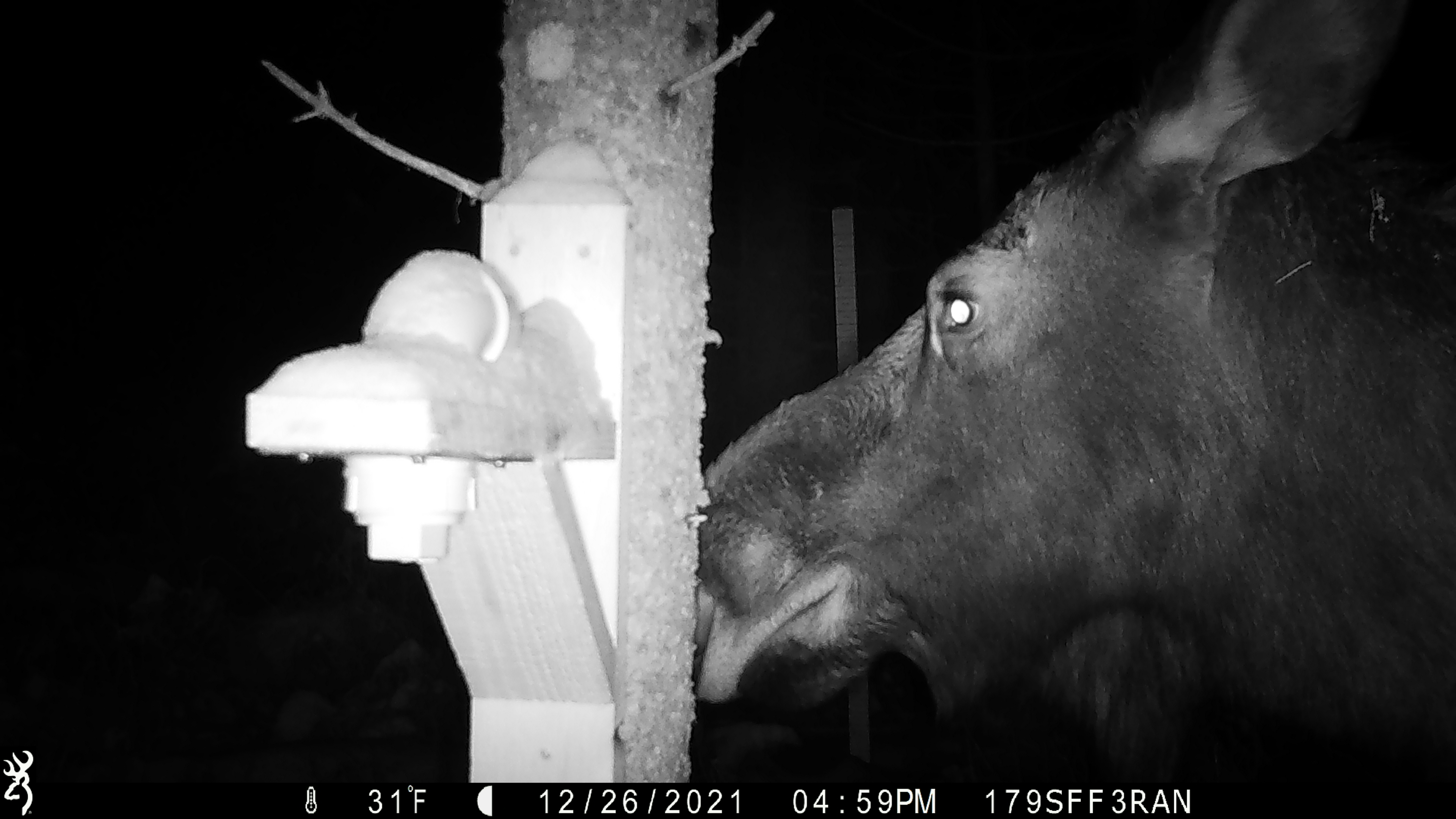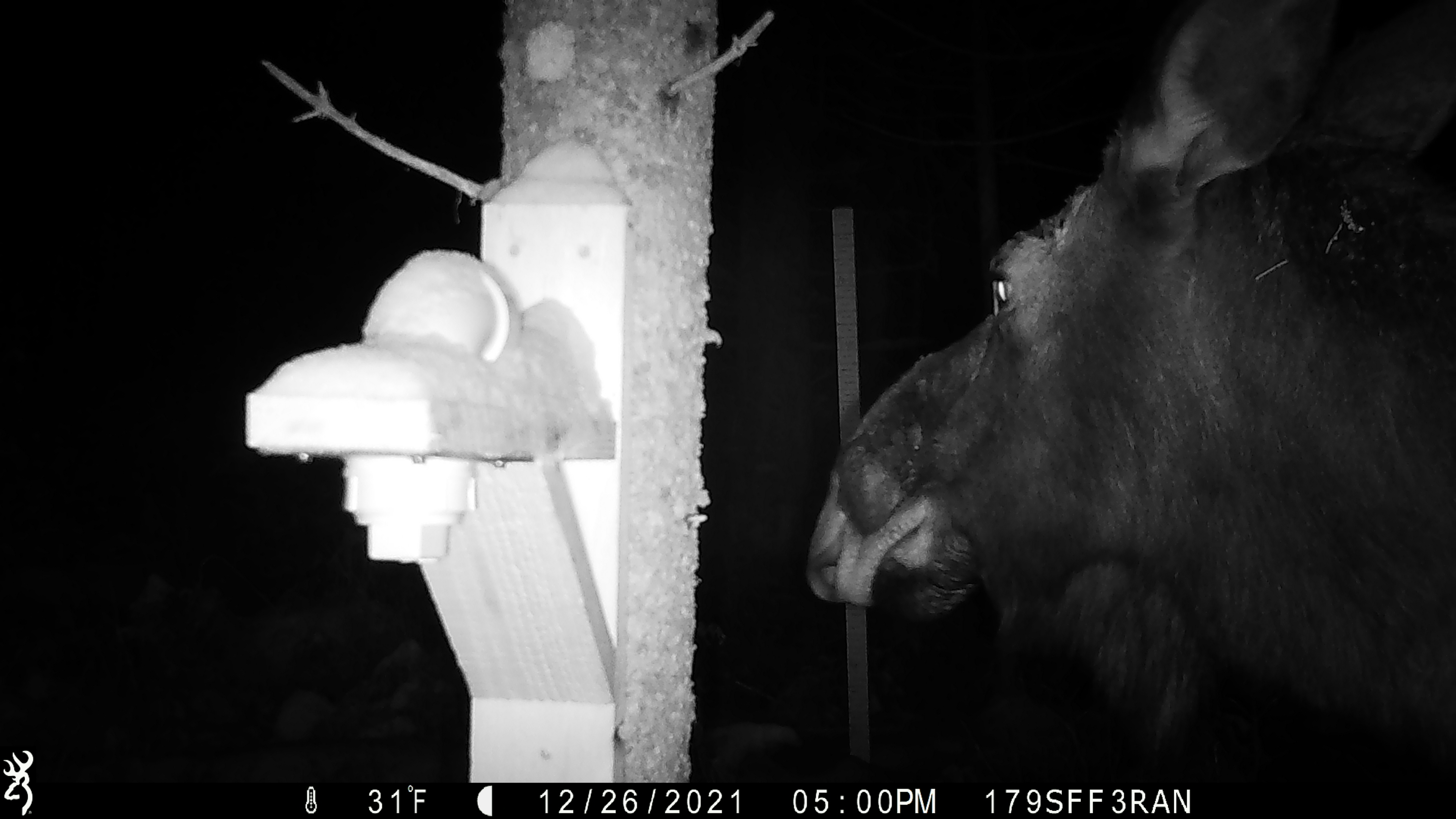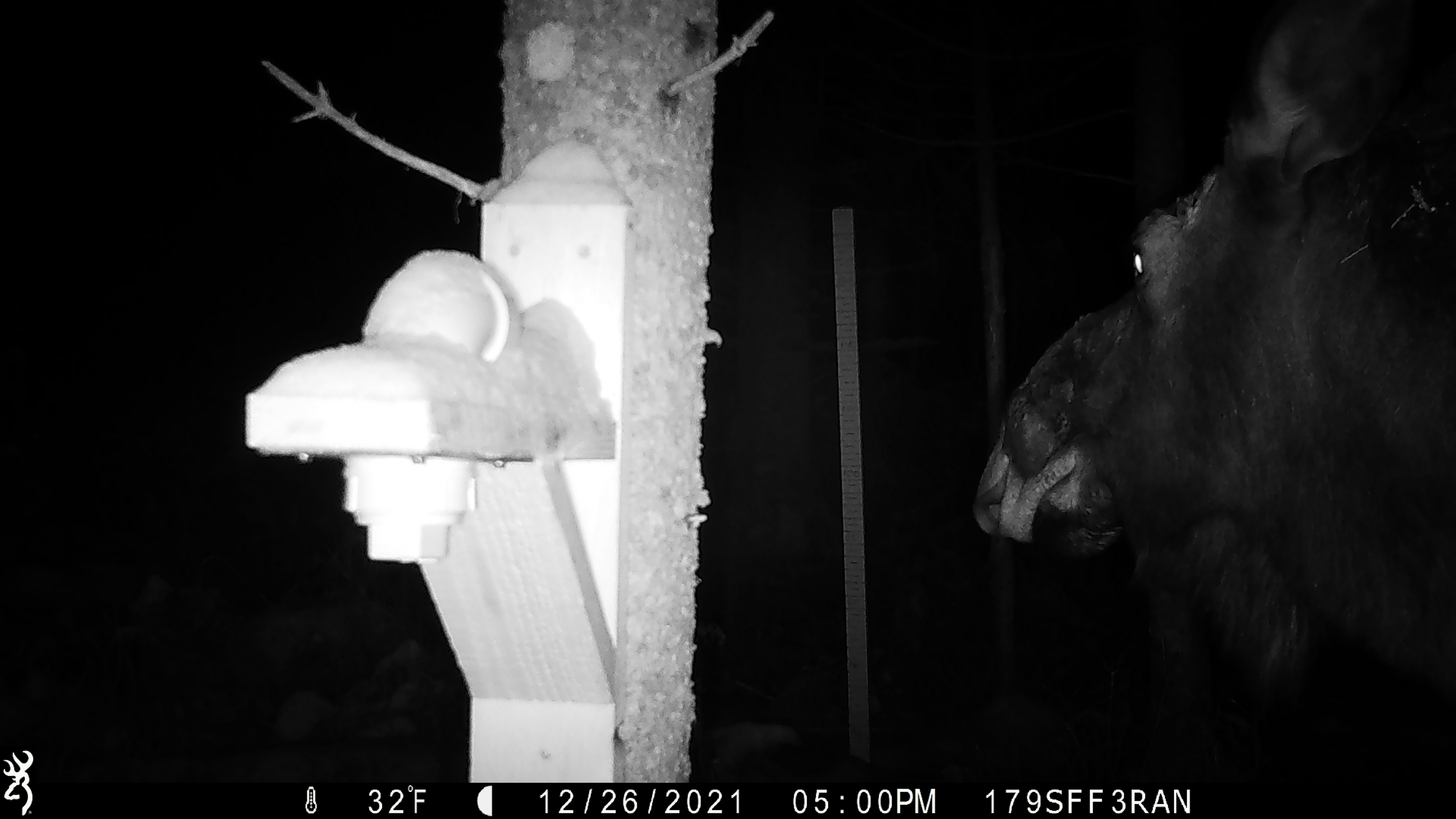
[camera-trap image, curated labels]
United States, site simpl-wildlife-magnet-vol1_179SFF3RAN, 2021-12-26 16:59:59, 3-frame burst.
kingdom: Animalia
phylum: Chordata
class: Mammalia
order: Artiodactyla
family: Cervidae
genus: Alces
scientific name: Alces alces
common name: moose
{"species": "moose (Alces alces)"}